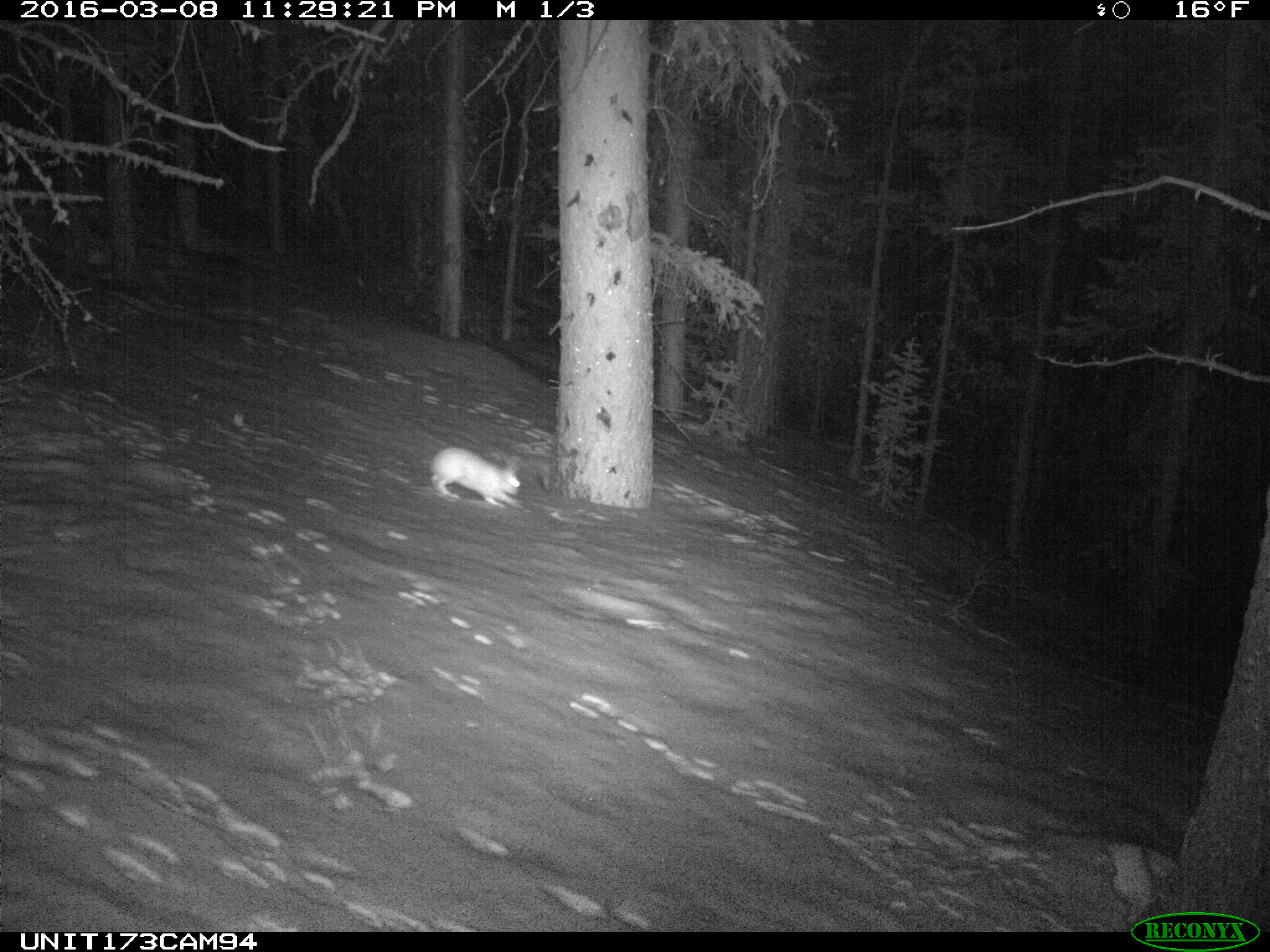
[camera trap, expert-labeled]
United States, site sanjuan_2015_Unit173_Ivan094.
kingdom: Animalia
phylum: Chordata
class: Mammalia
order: Lagomorpha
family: Leporidae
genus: Lepus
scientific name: Lepus americanus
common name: snowshoe hare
Lepus americanus (snowshoe hare).